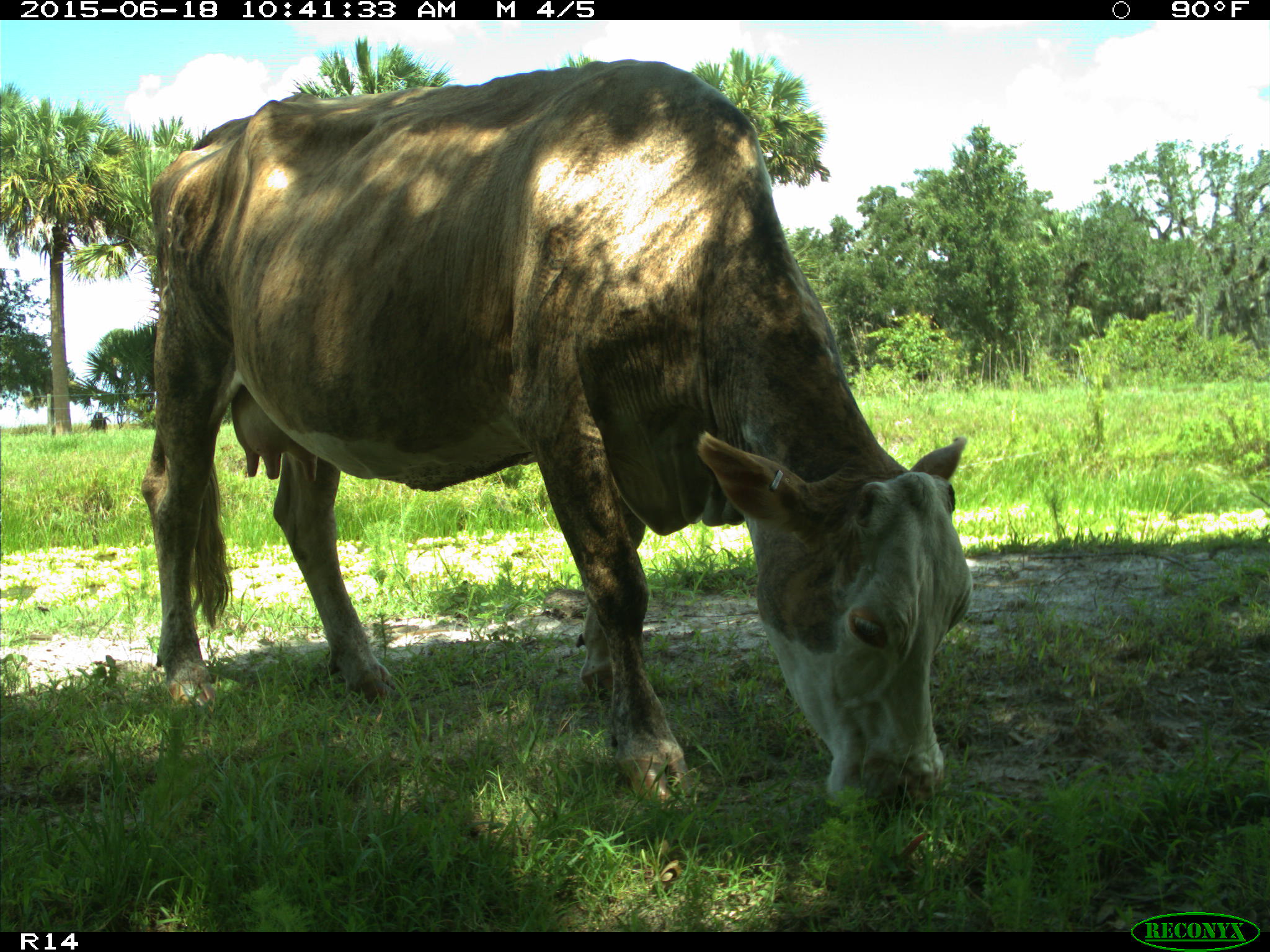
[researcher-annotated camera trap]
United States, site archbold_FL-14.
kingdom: Animalia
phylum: Chordata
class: Mammalia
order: Artiodactyla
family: Bovidae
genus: Bos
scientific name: Bos taurus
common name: domestic cow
Bos taurus (domestic cow).